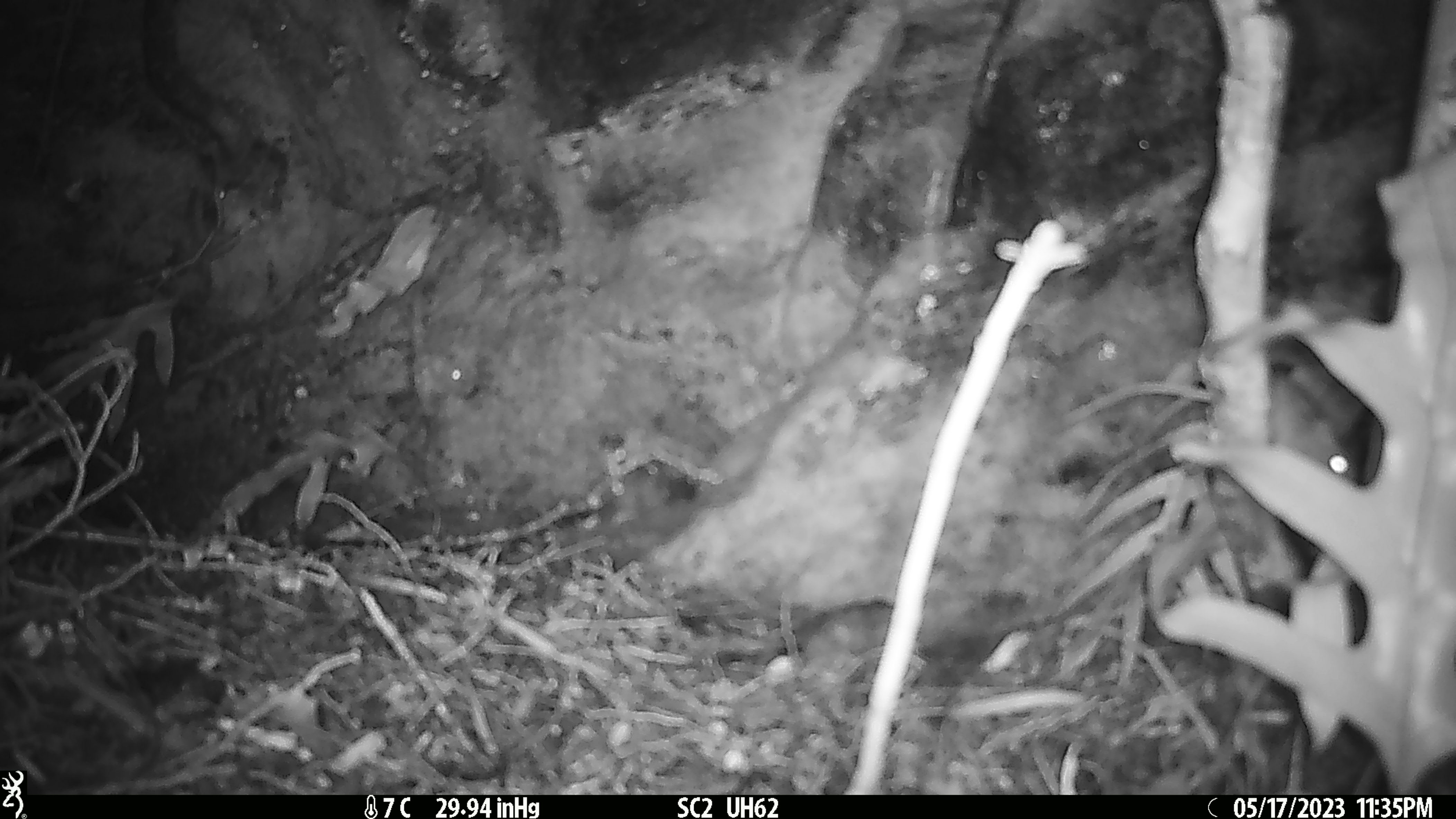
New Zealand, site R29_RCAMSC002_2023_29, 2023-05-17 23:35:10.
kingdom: Animalia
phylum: Chordata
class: Mammalia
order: Rodentia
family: Muridae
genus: Mus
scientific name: Mus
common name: mouse